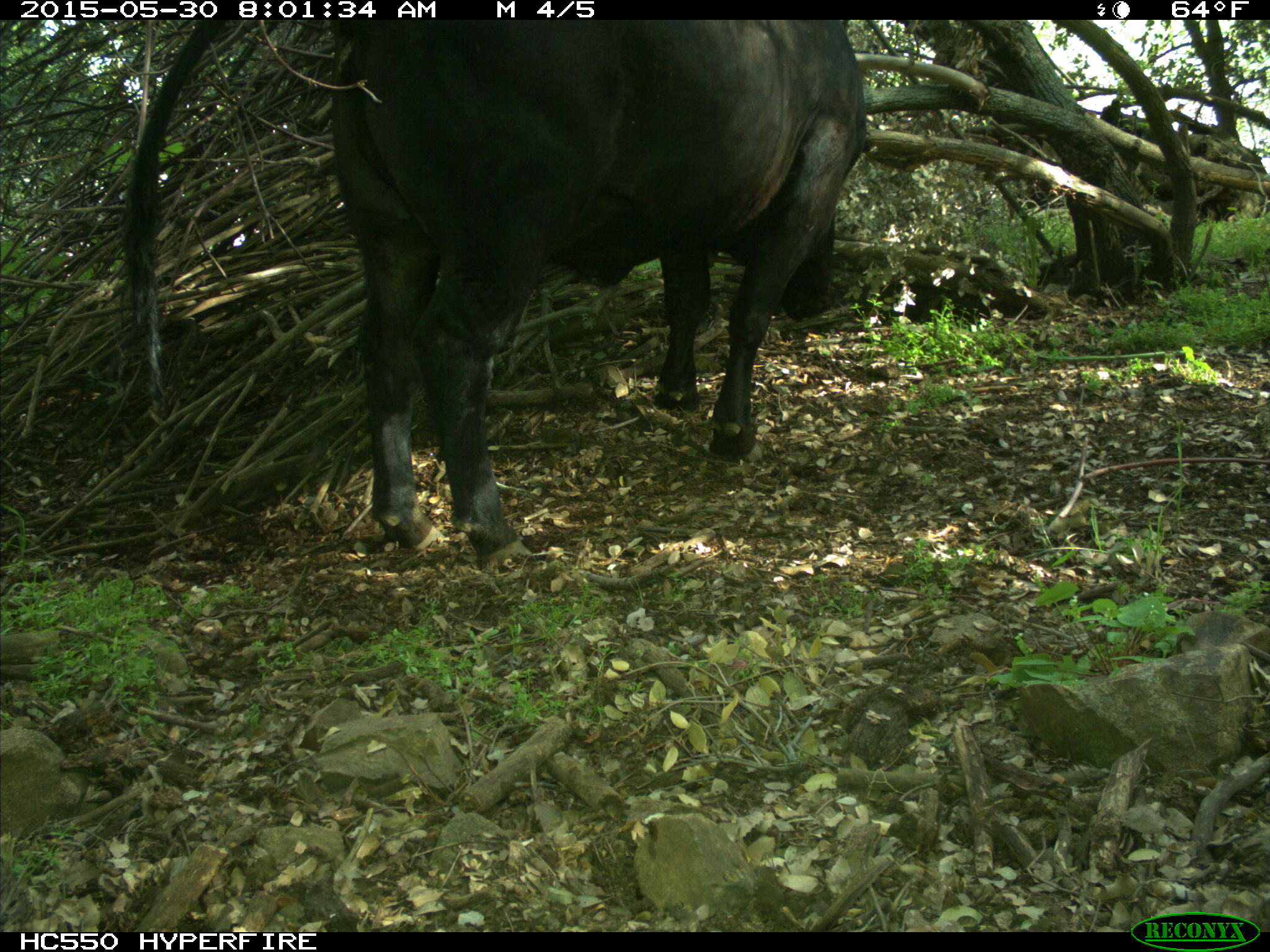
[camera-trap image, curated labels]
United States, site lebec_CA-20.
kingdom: Animalia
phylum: Chordata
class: Mammalia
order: Artiodactyla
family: Bovidae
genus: Bos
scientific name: Bos taurus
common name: domestic cow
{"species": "Bos taurus (domestic cow)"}